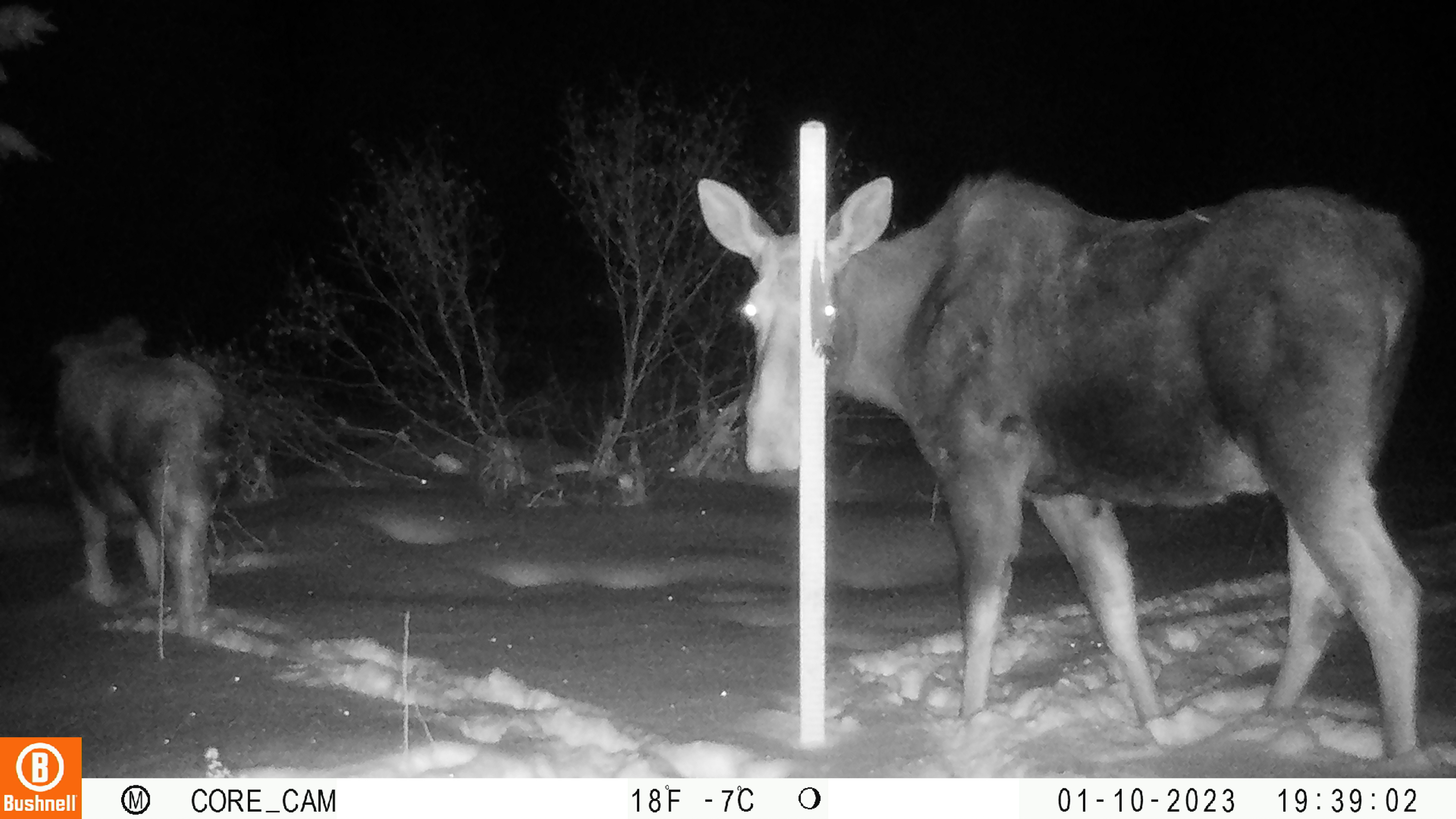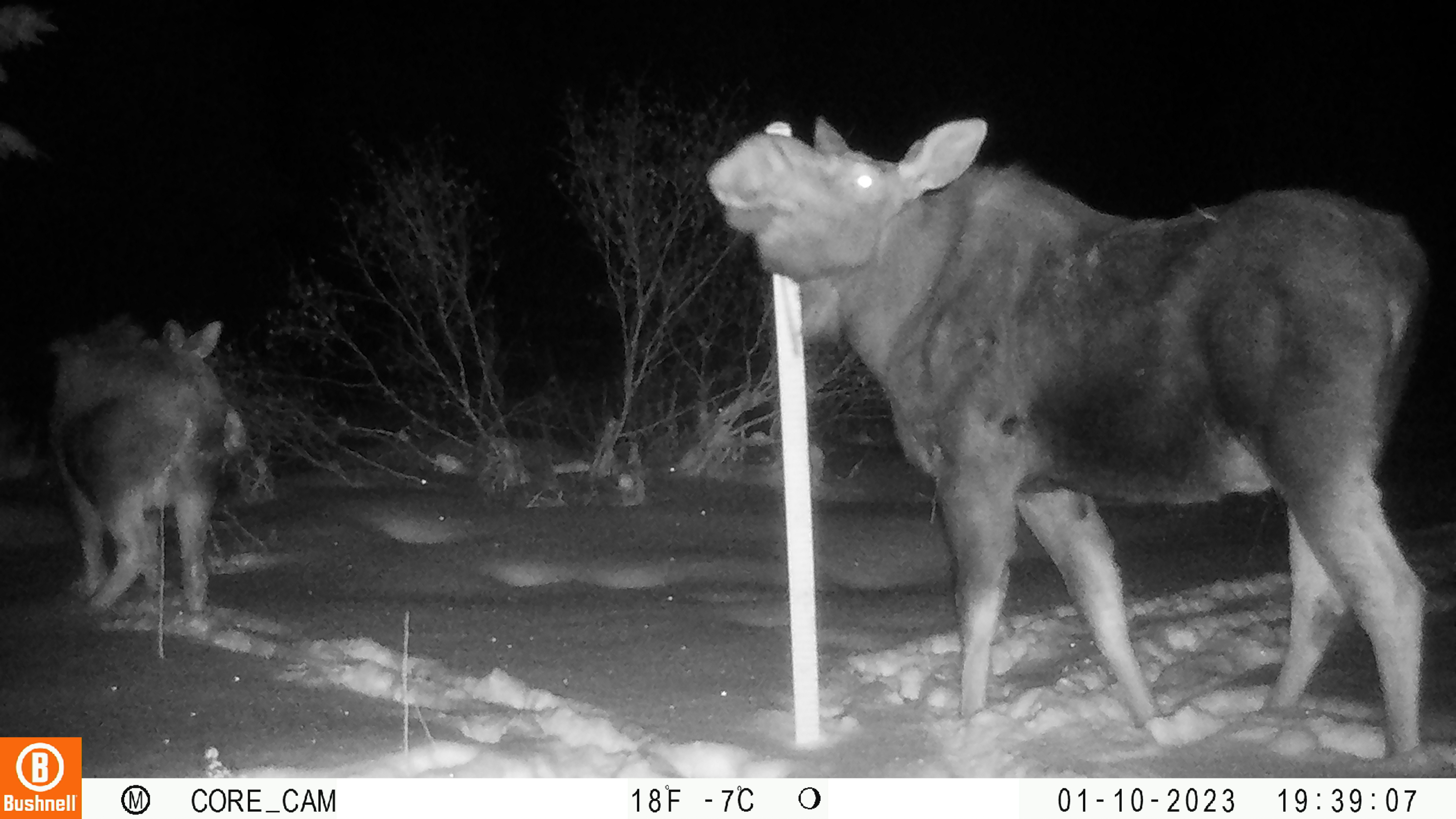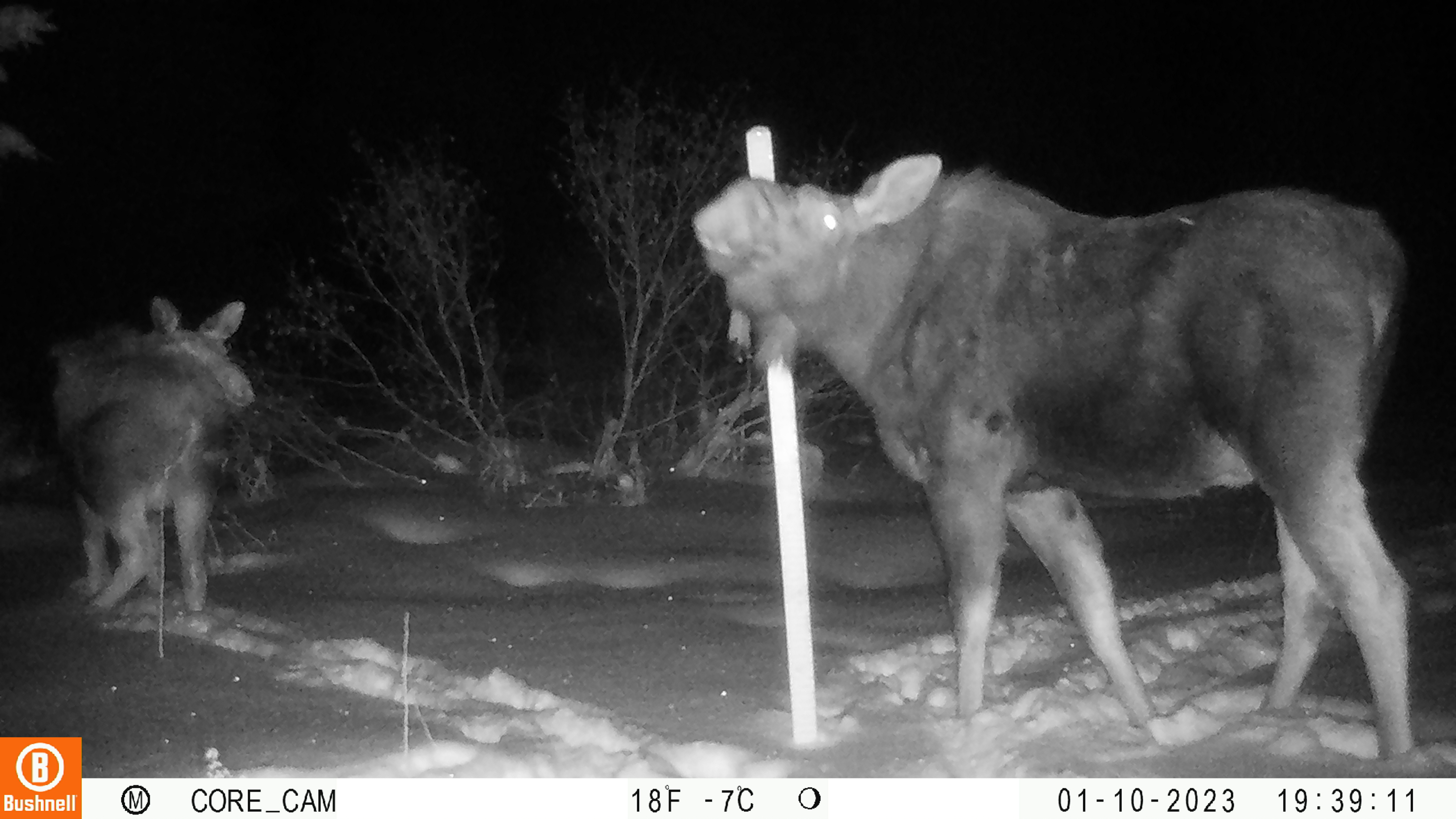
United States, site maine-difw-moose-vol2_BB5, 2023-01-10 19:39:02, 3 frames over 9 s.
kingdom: Animalia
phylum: Chordata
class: Mammalia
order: Artiodactyla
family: Cervidae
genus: Alces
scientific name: Alces alces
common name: moose